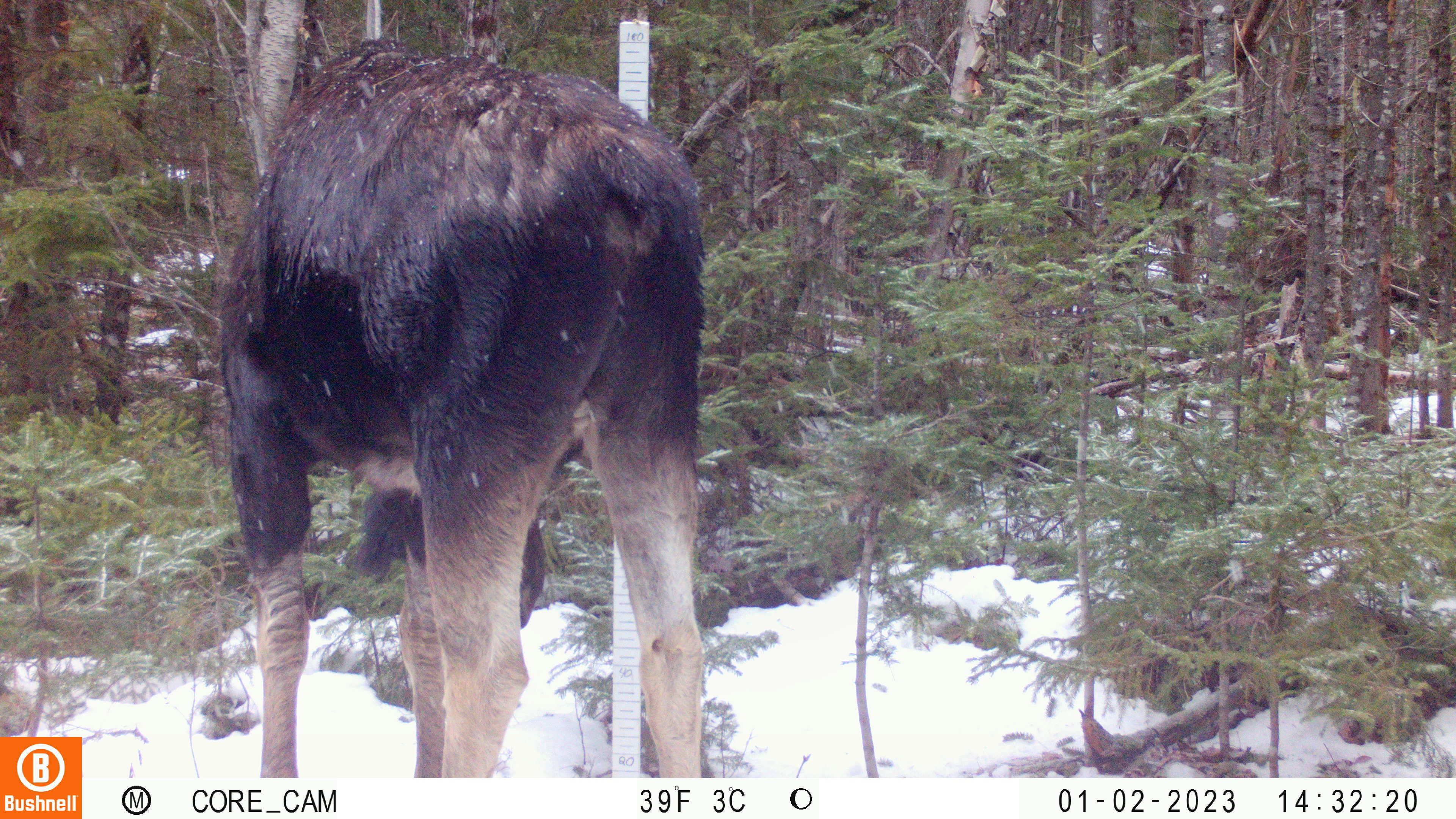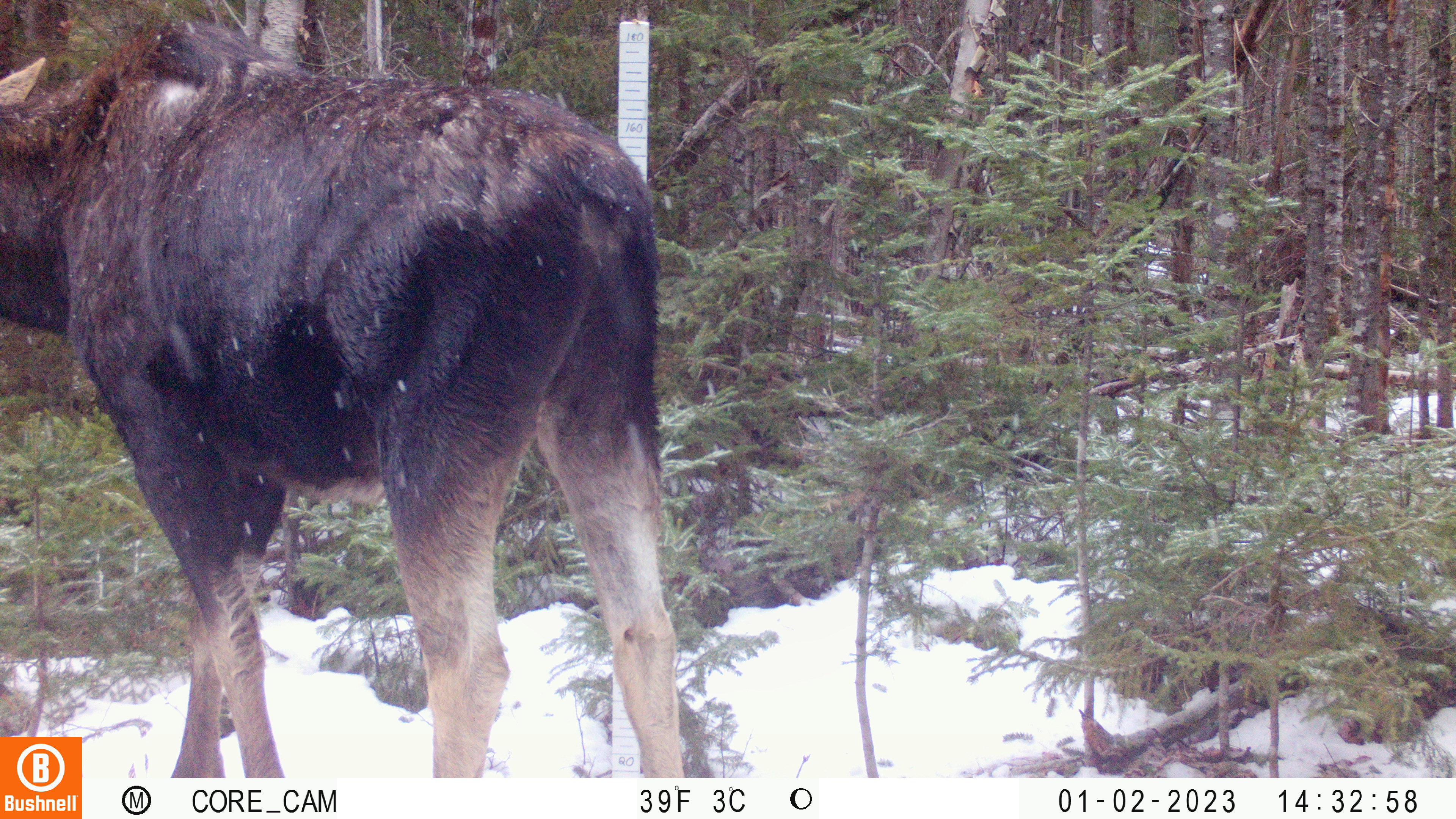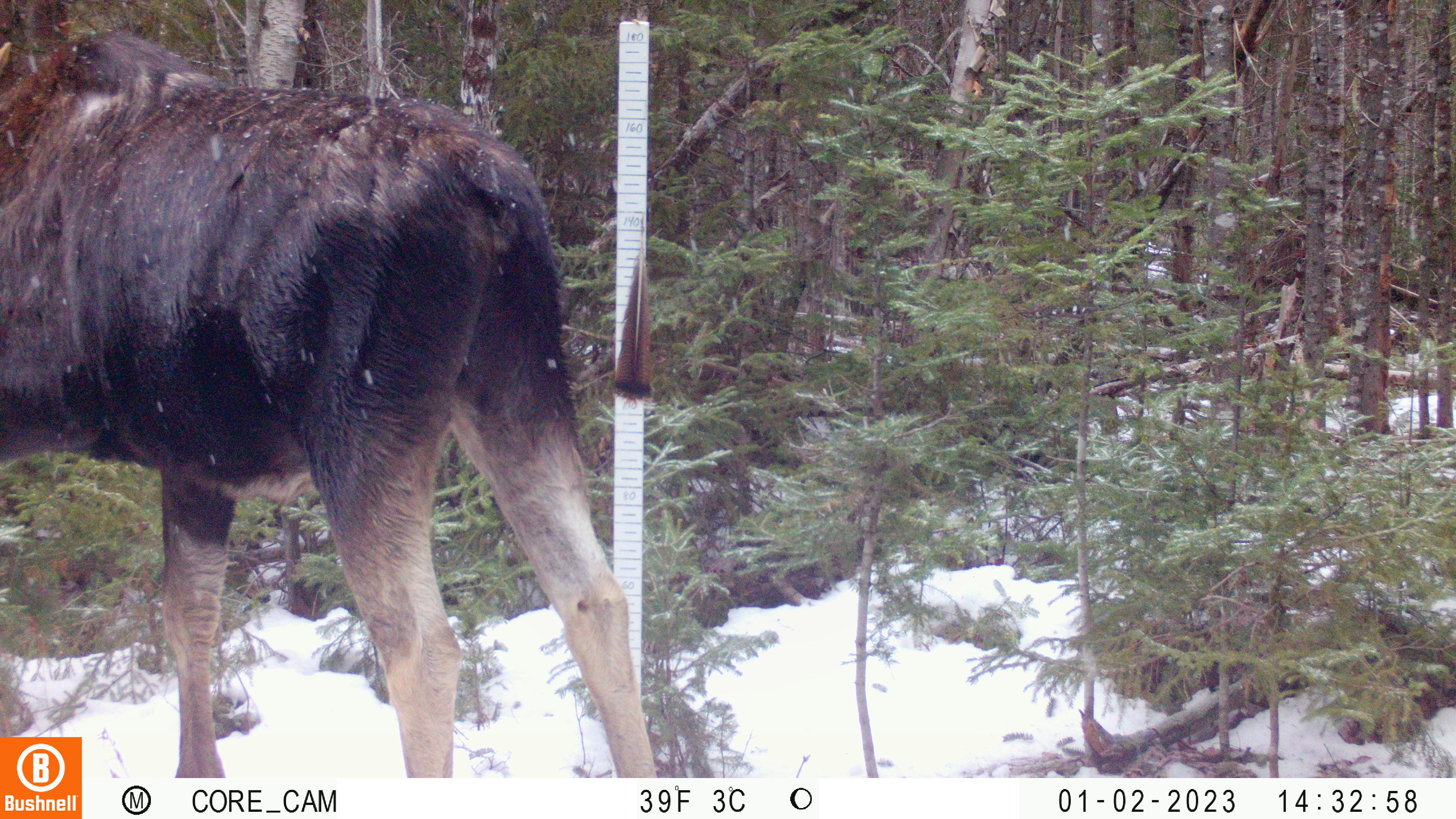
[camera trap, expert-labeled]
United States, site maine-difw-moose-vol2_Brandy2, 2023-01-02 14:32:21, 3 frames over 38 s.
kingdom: Animalia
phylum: Chordata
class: Mammalia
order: Artiodactyla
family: Cervidae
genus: Alces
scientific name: Alces alces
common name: moose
Moose (Alces alces).